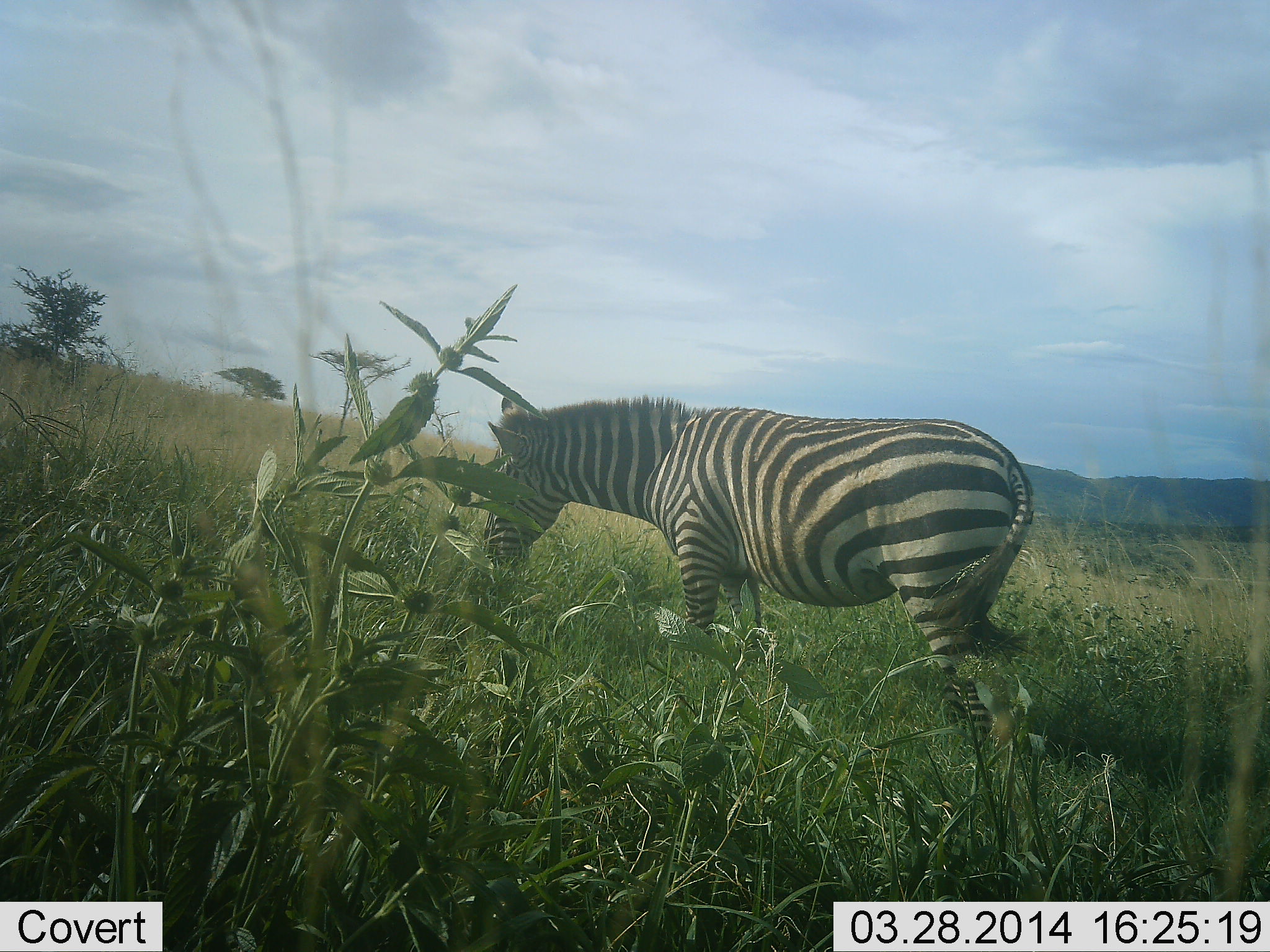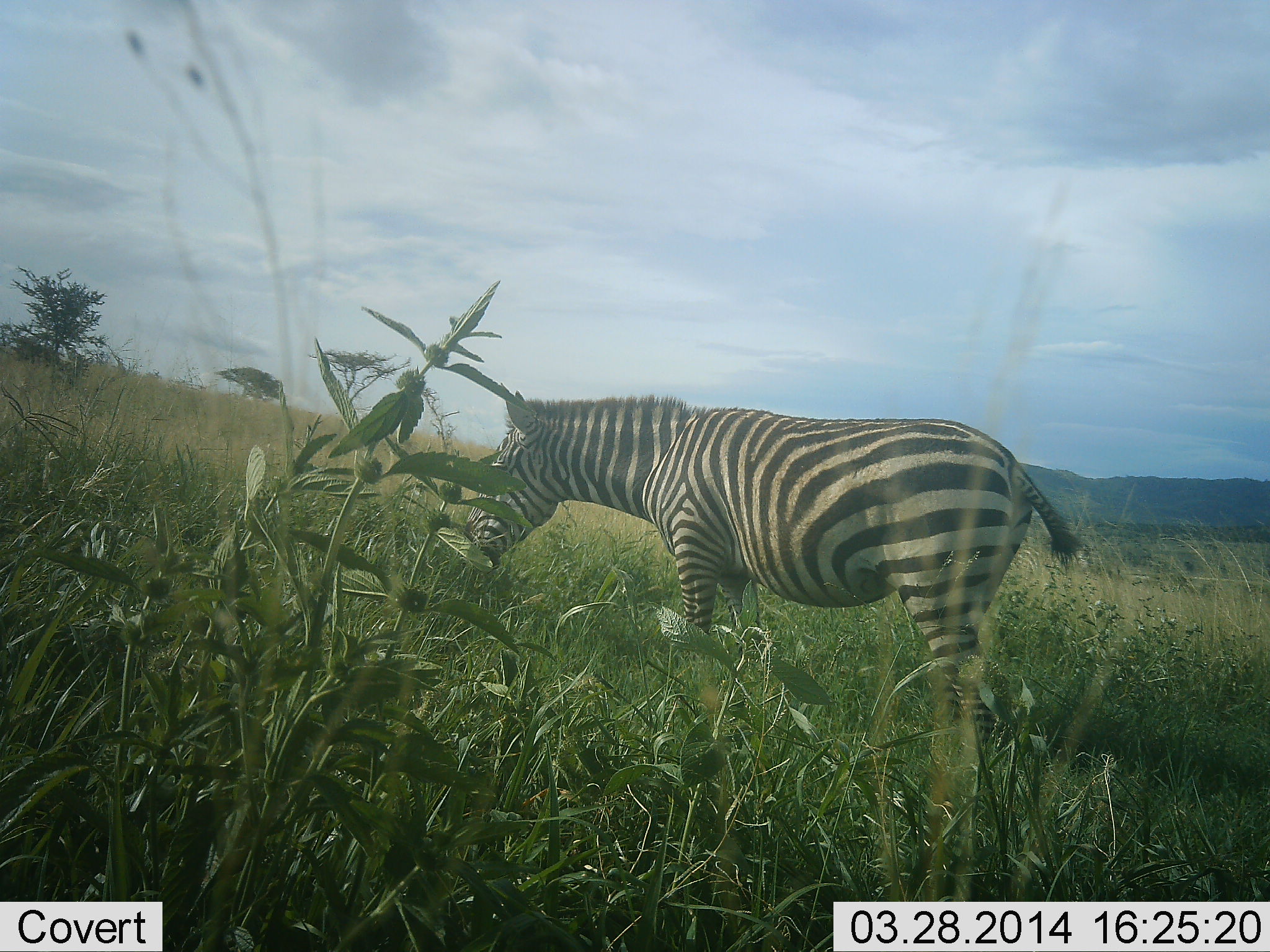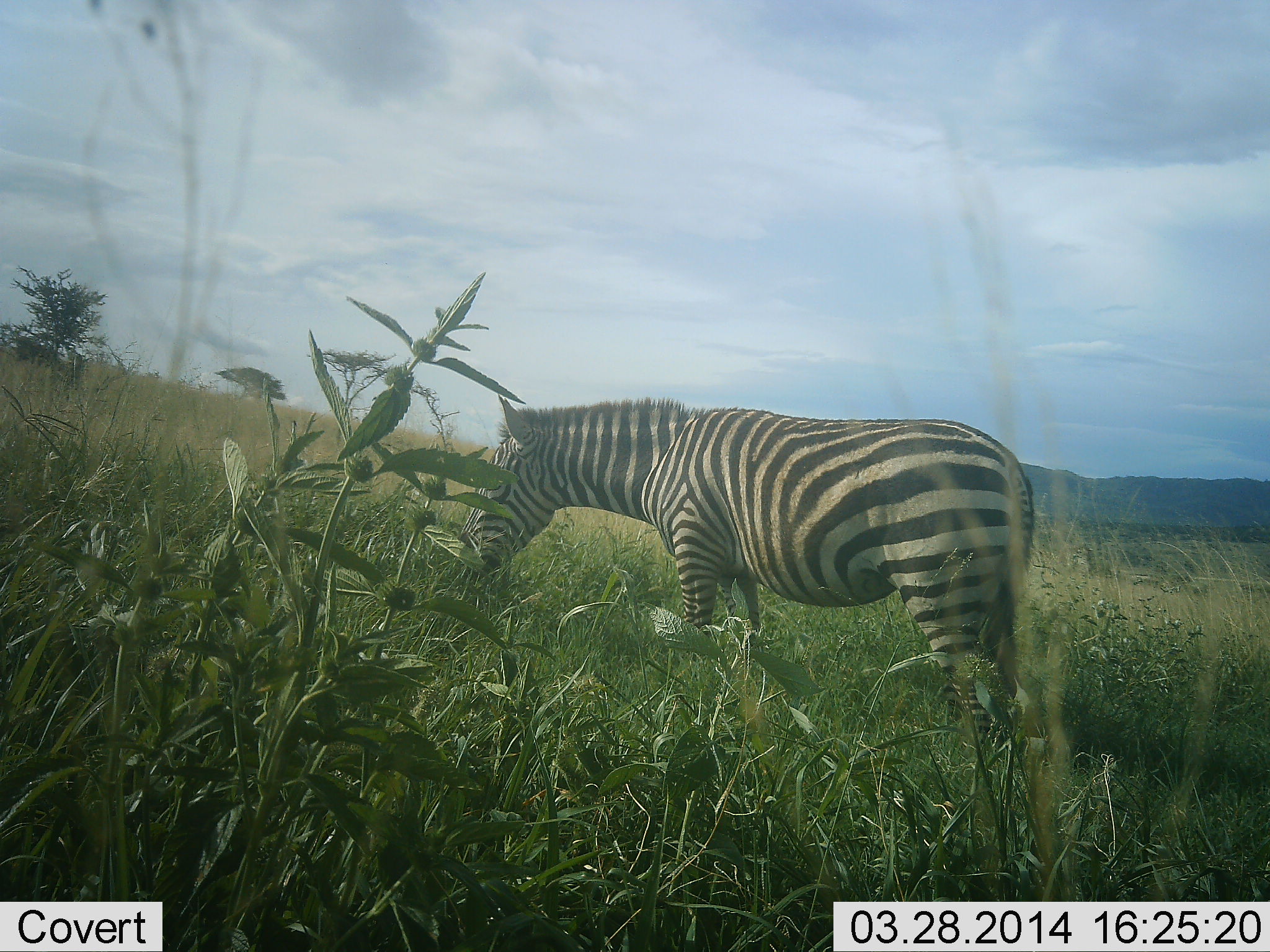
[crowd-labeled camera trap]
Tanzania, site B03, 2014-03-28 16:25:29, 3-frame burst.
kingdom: Animalia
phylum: Chordata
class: Mammalia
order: Perissodactyla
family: Equidae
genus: Equus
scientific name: Equus quagga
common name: plains zebra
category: zebra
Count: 1.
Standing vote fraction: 10%.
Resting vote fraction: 0%.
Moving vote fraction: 10%.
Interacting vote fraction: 0%.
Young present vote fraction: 0%.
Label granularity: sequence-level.